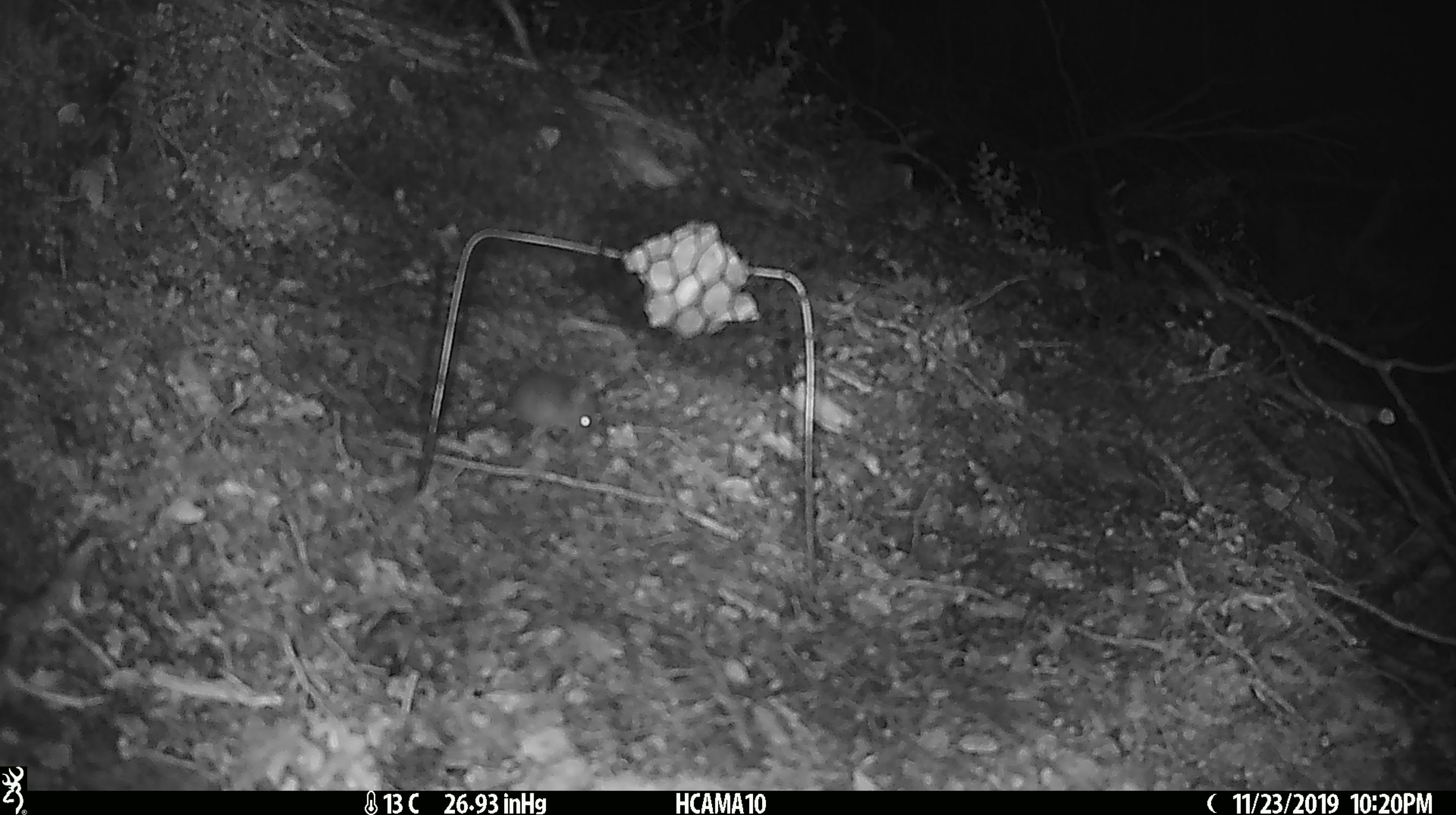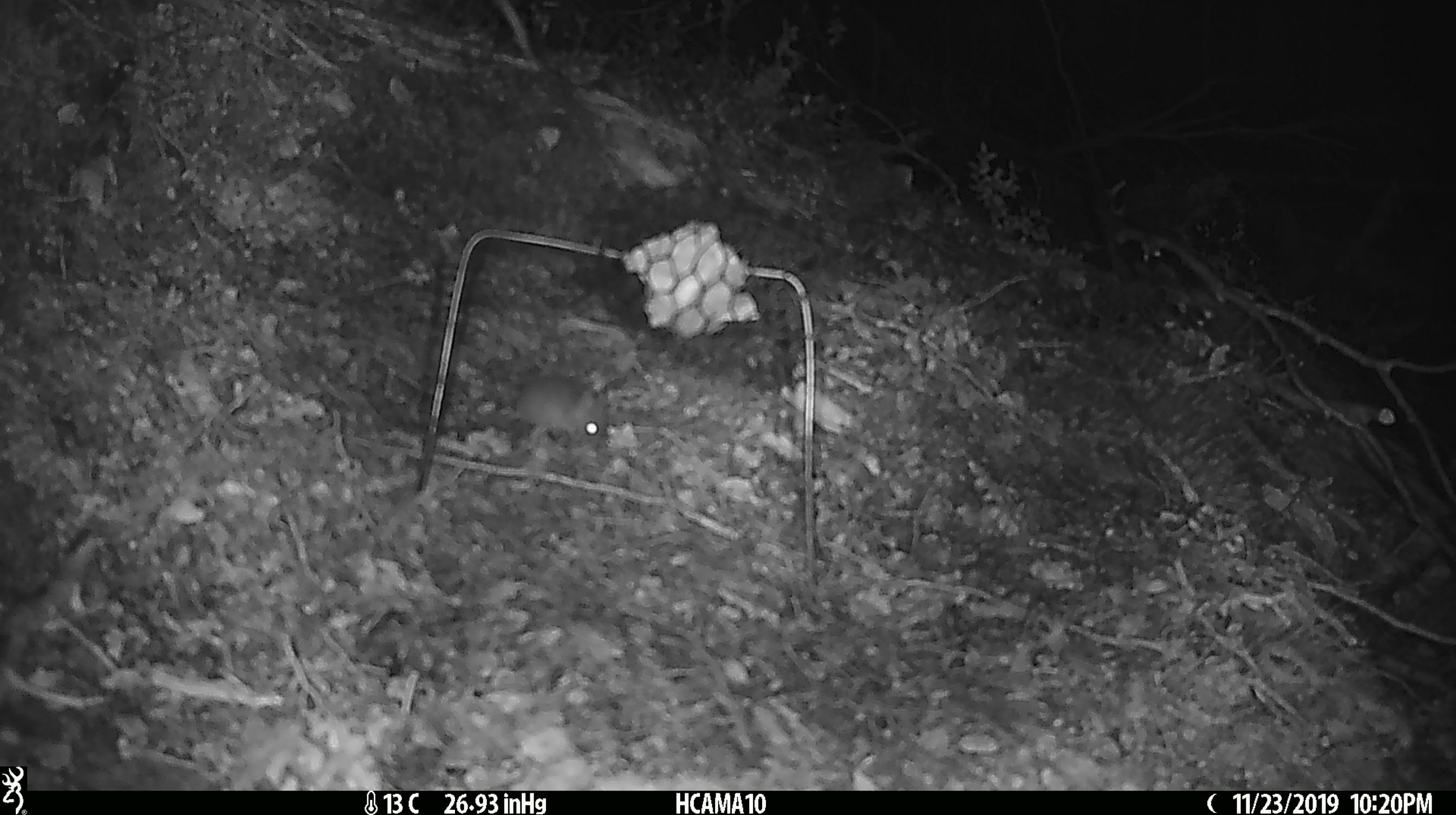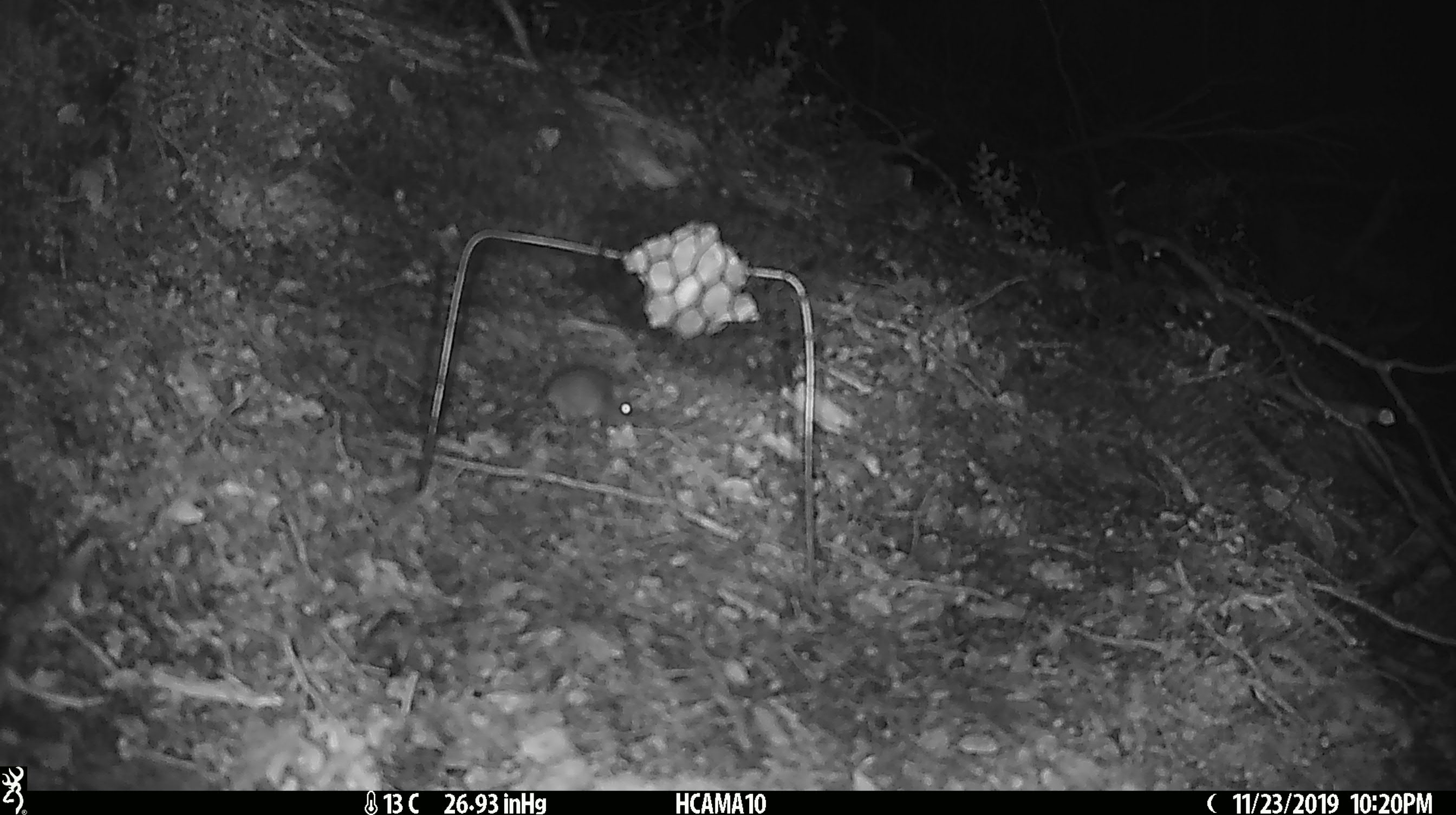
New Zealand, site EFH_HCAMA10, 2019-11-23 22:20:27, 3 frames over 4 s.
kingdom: Animalia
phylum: Chordata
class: Mammalia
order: Rodentia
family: Muridae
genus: Mus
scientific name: Mus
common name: mouse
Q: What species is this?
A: Mouse (Mus).